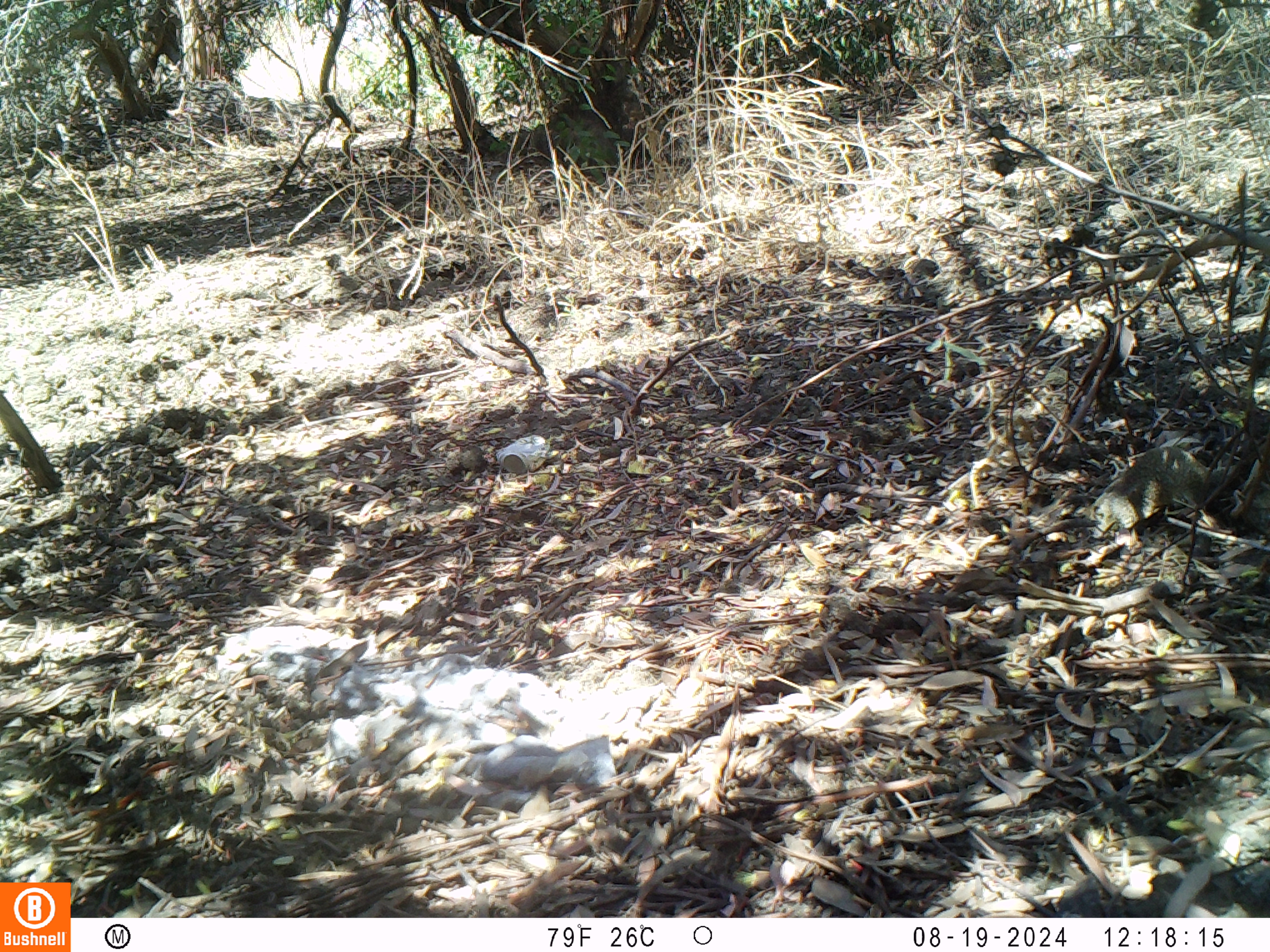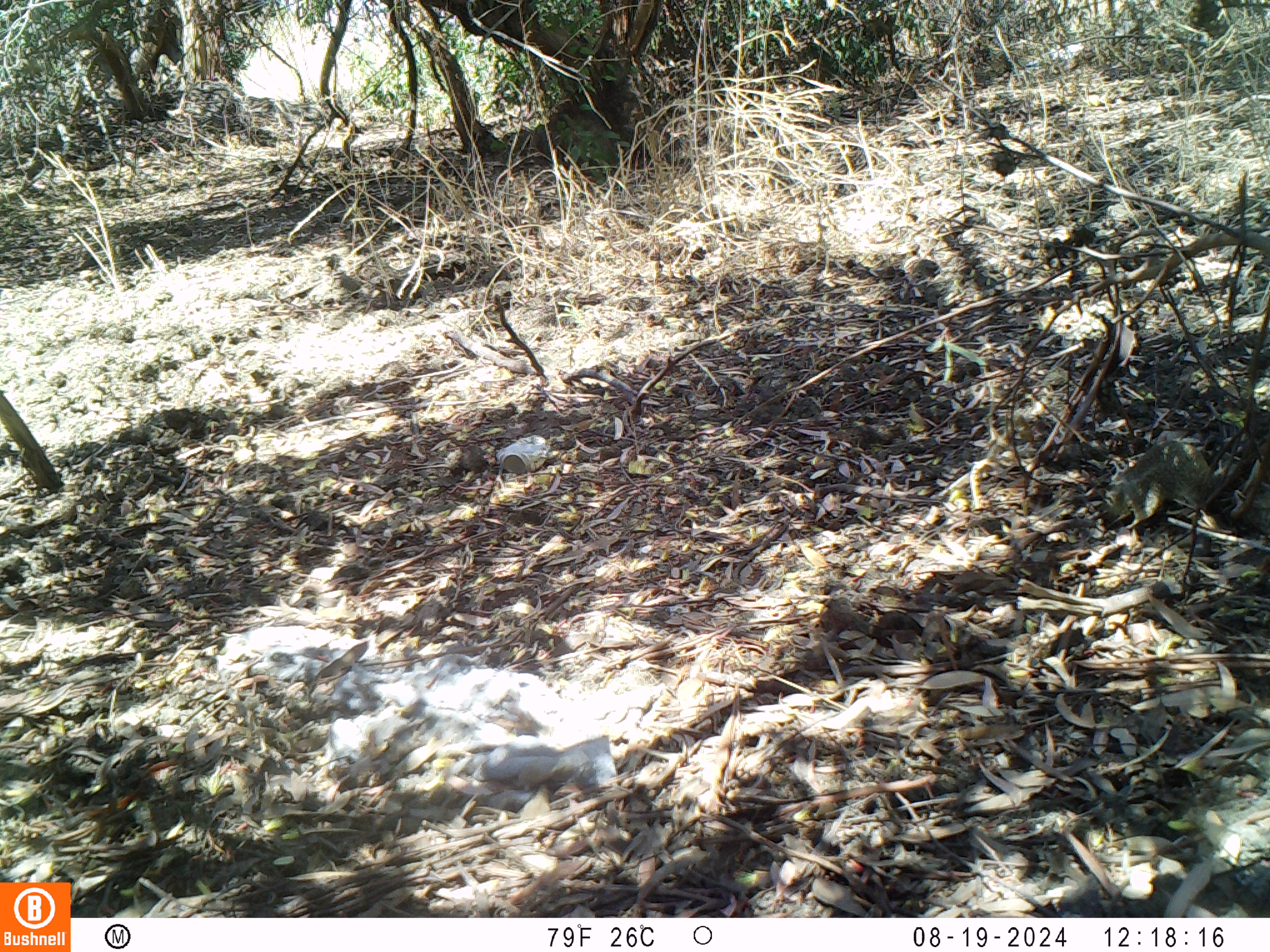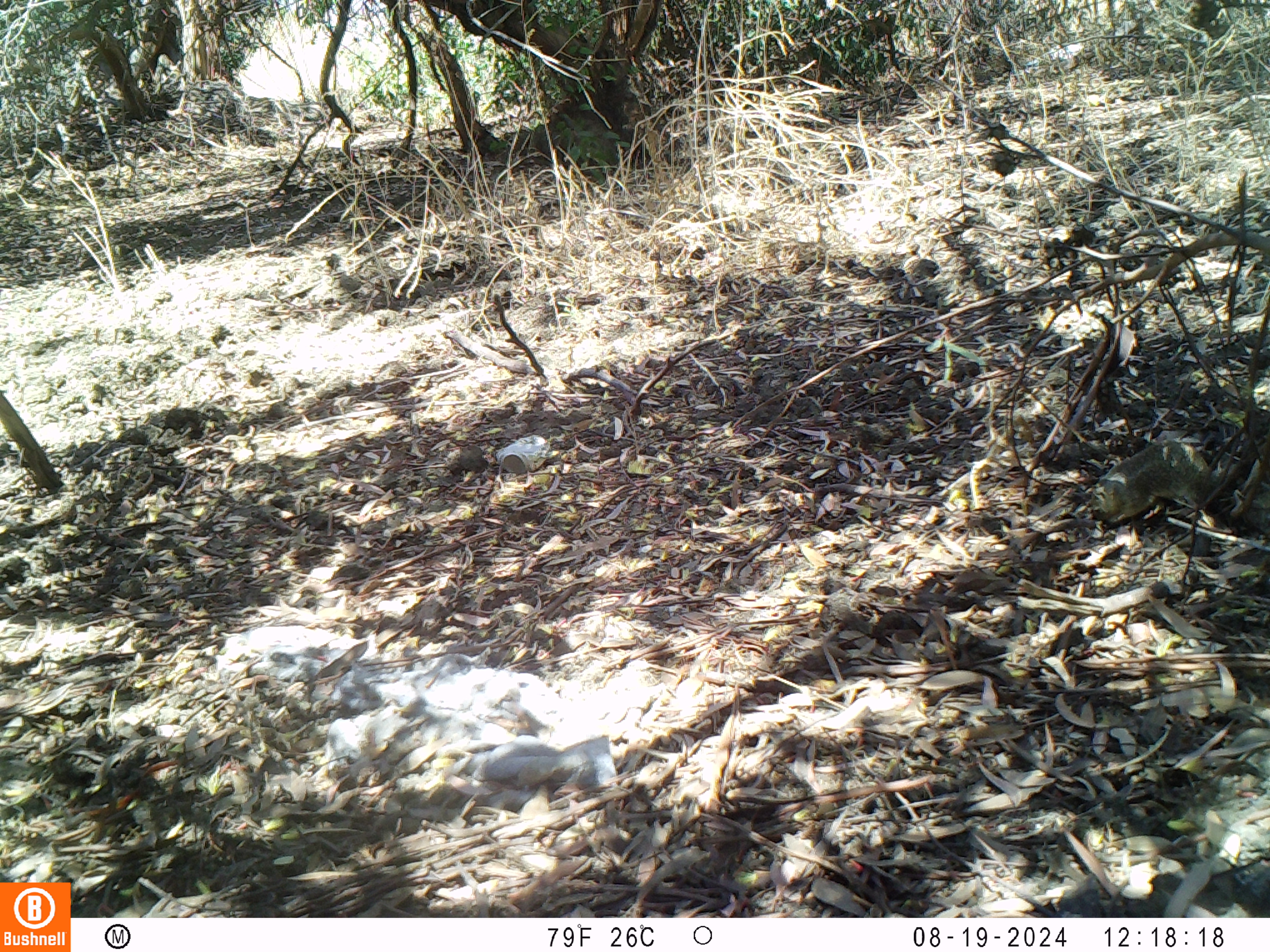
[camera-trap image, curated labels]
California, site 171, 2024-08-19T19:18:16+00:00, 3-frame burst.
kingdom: Animalia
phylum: Chordata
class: Mammalia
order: Rodentia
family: Sciuridae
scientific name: Sciuridae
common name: squirrel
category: unknown squirrel